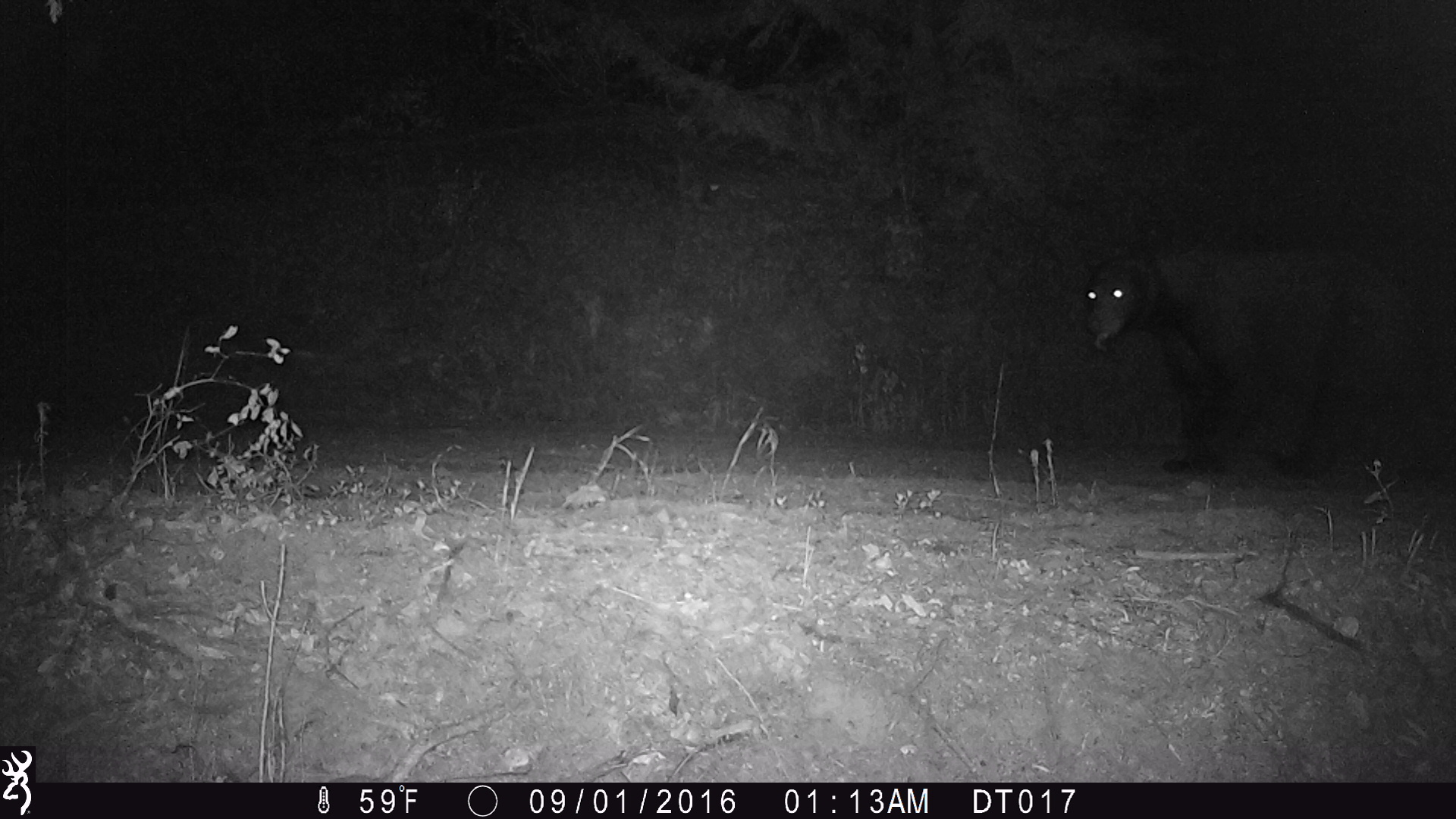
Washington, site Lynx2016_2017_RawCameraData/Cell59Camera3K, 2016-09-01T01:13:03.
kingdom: Animalia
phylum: Chordata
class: Mammalia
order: Carnivora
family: Ursidae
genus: Ursus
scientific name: Ursus americanus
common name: american black bear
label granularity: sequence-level